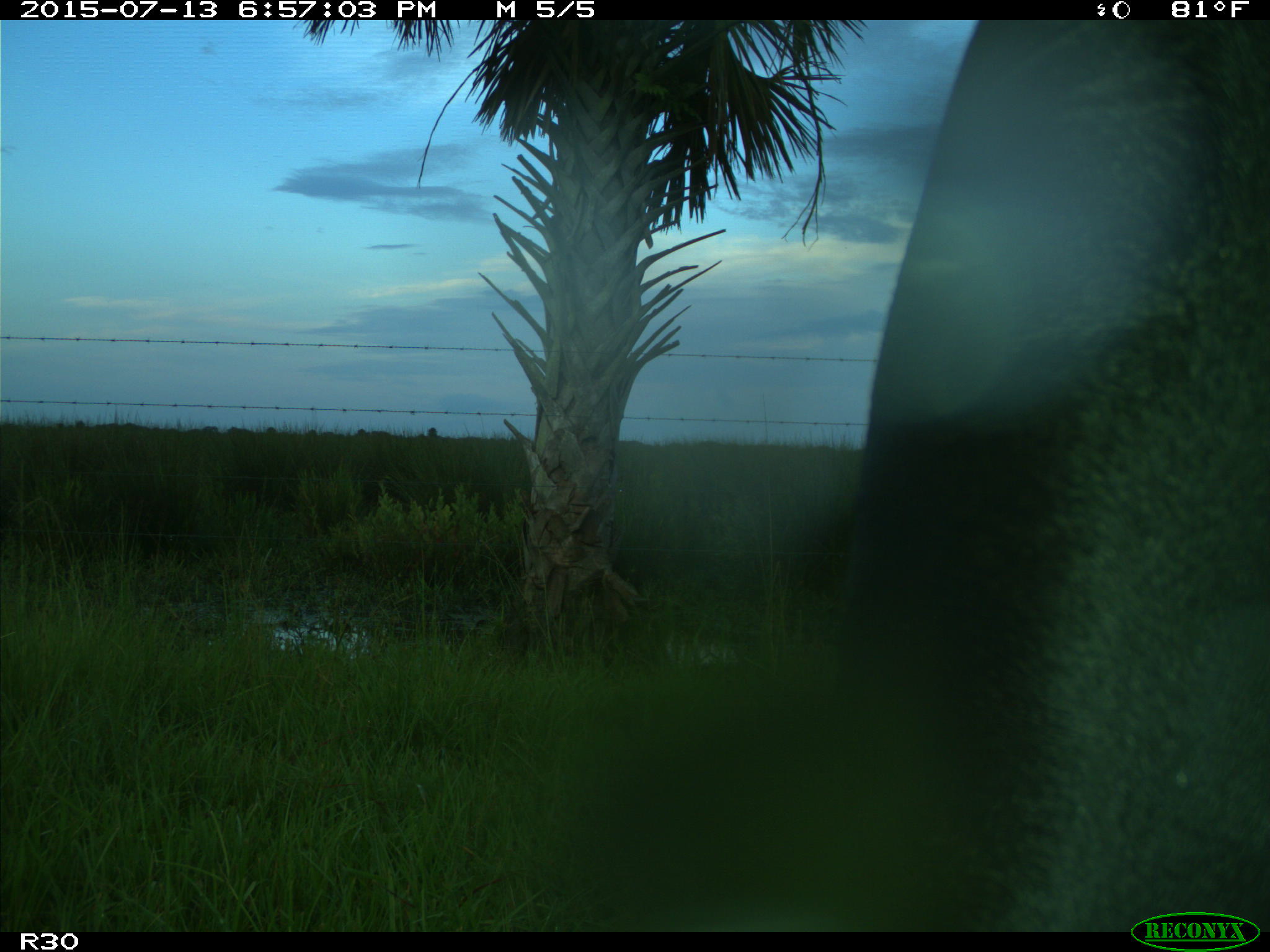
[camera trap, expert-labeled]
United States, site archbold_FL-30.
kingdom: Animalia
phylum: Chordata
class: Mammalia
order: Artiodactyla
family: Bovidae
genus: Bos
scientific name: Bos taurus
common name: domestic cow